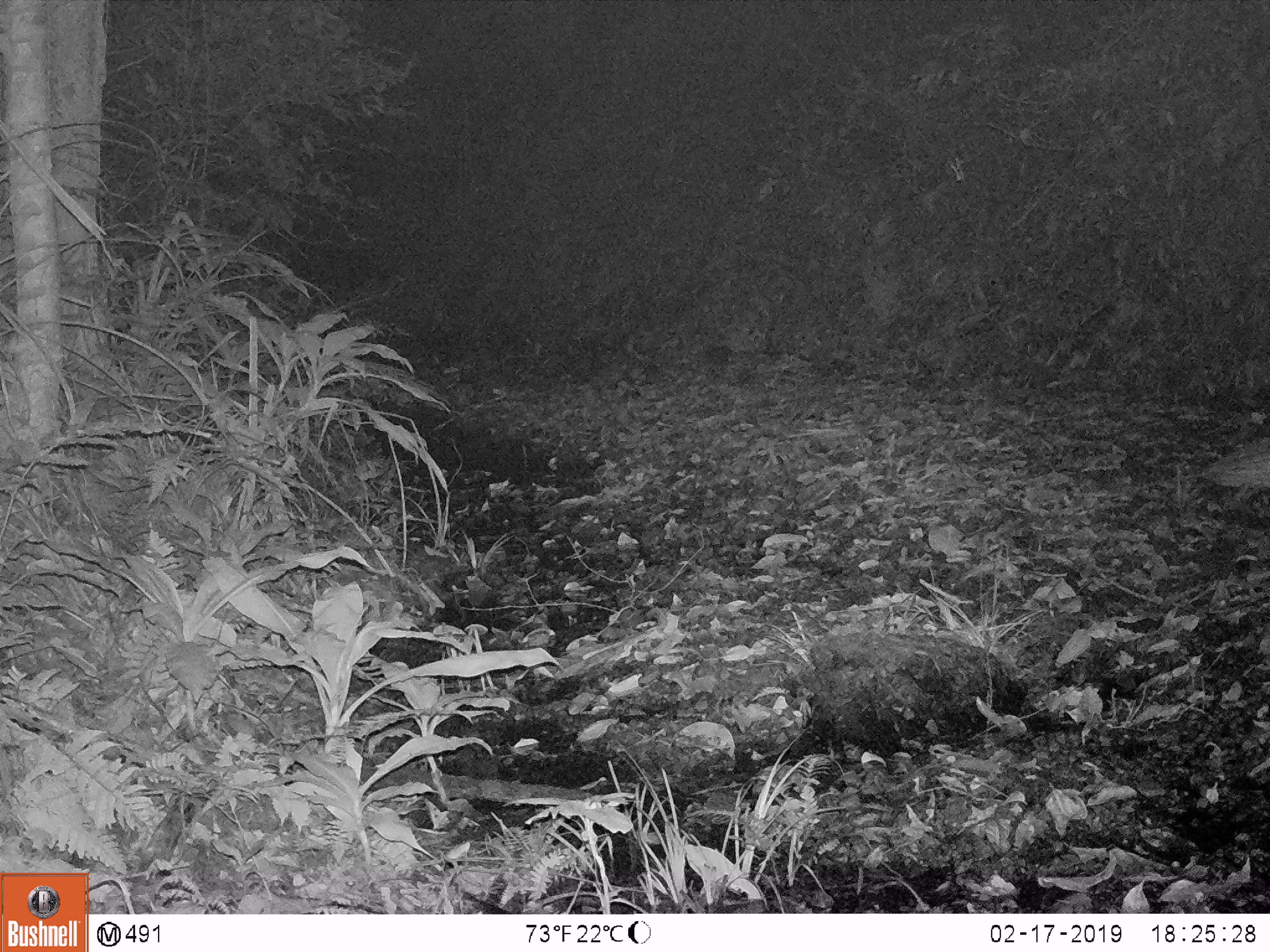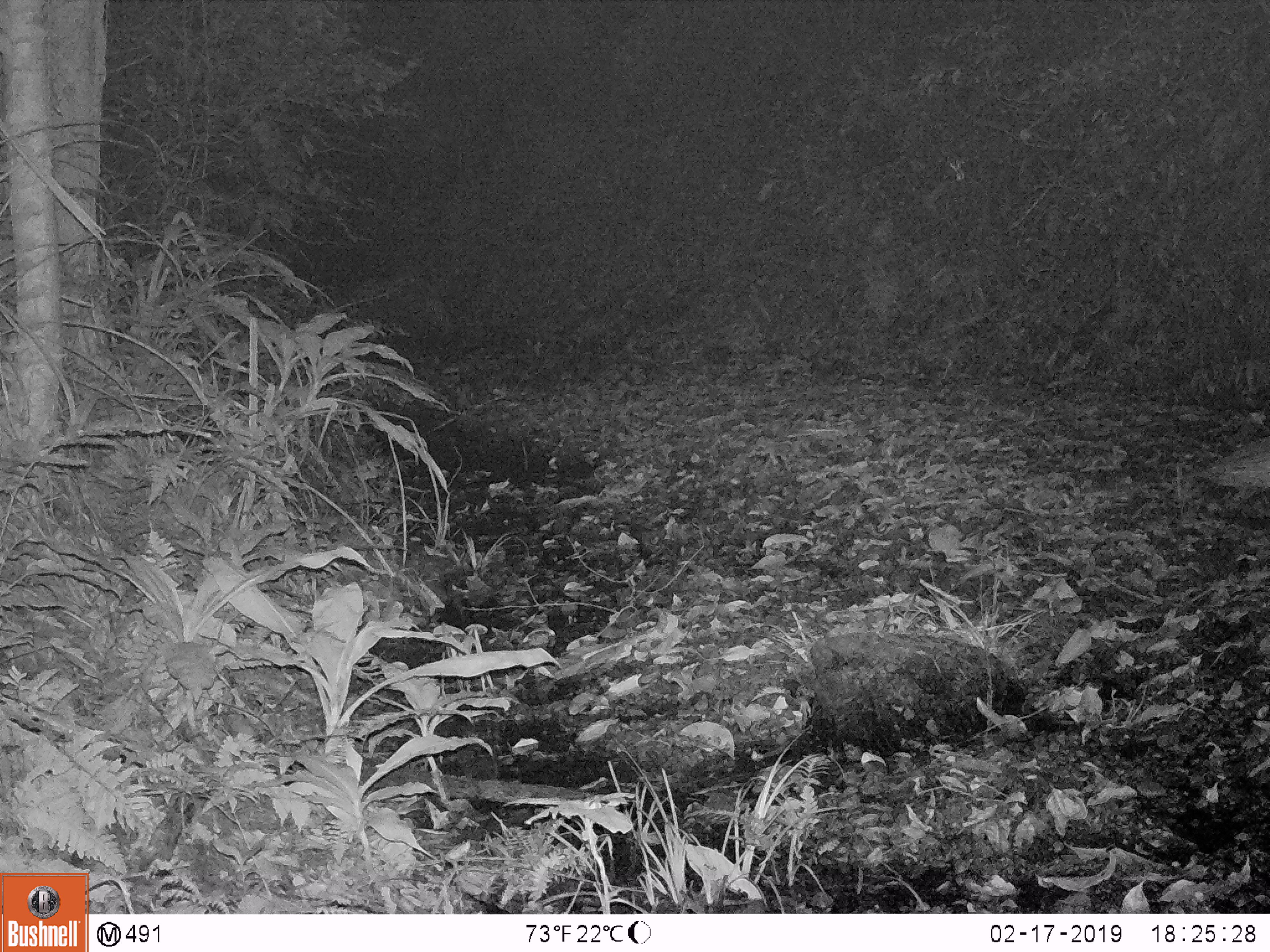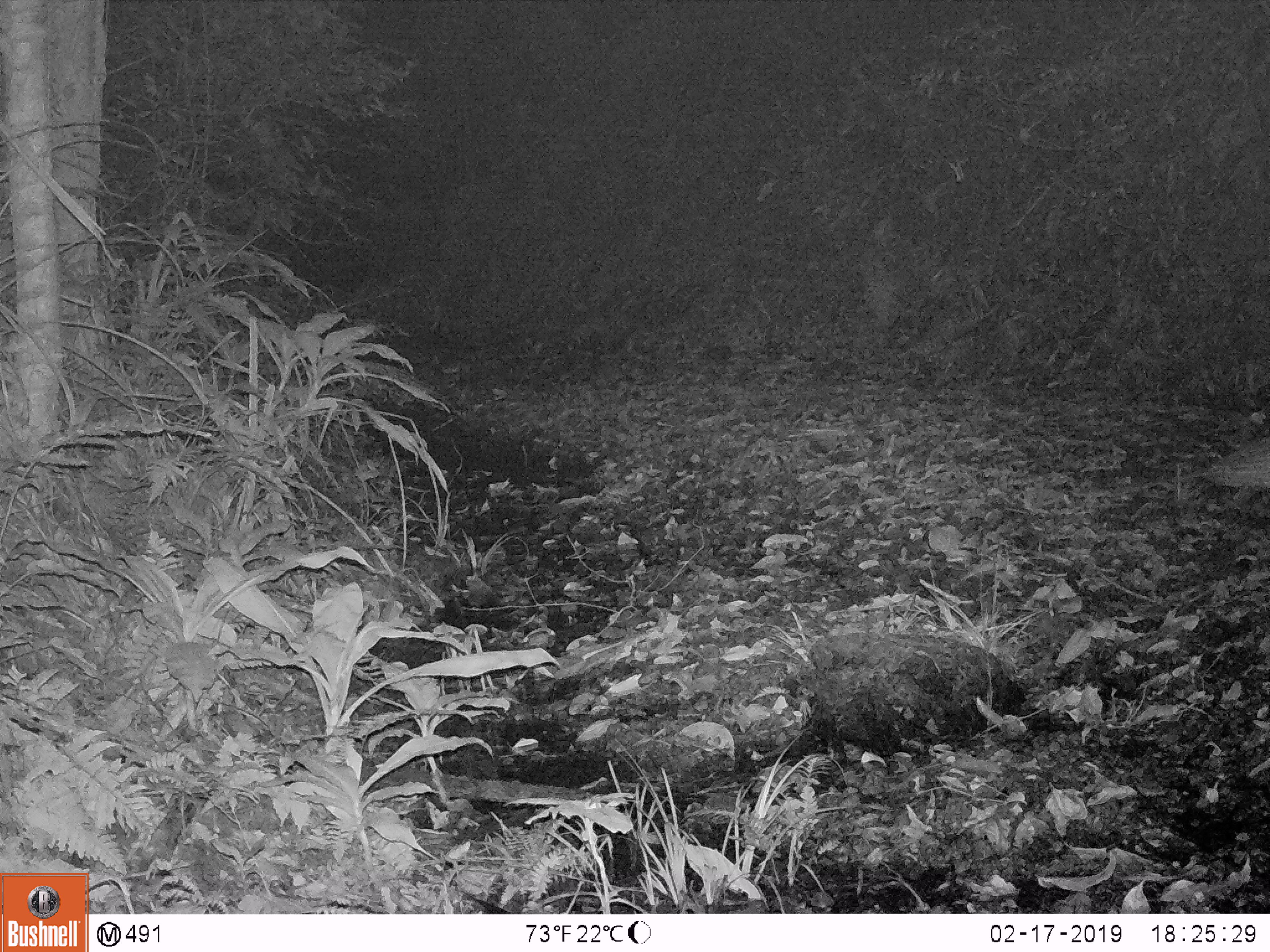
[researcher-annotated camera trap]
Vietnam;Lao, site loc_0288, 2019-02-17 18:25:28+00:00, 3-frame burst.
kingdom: Animalia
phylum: Chordata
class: Mammalia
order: Artiodactyla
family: Cervidae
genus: Muntiacus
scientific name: Muntiacus rooseveltorum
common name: roosevelt's muntjac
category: roosevelts muntjac group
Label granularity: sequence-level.